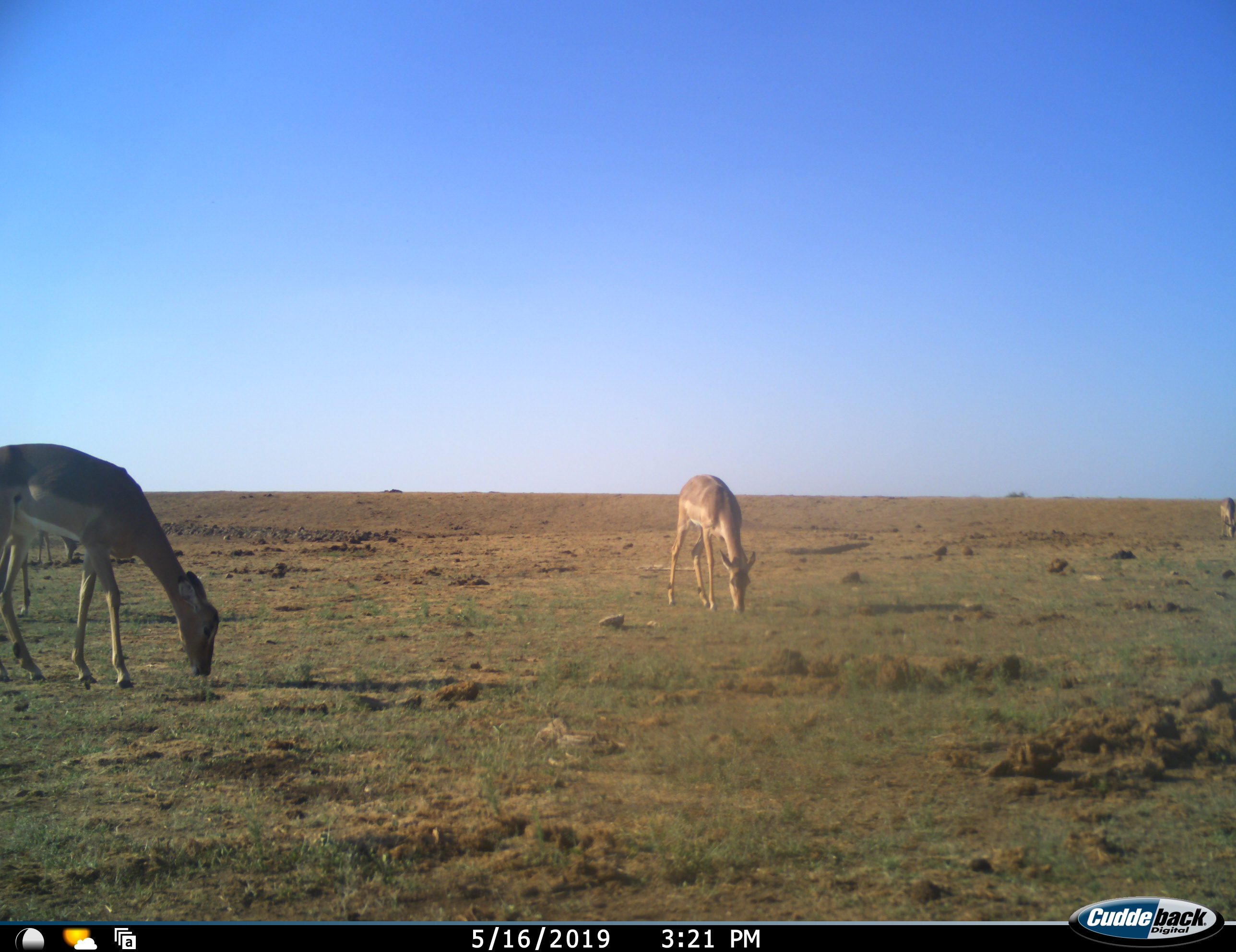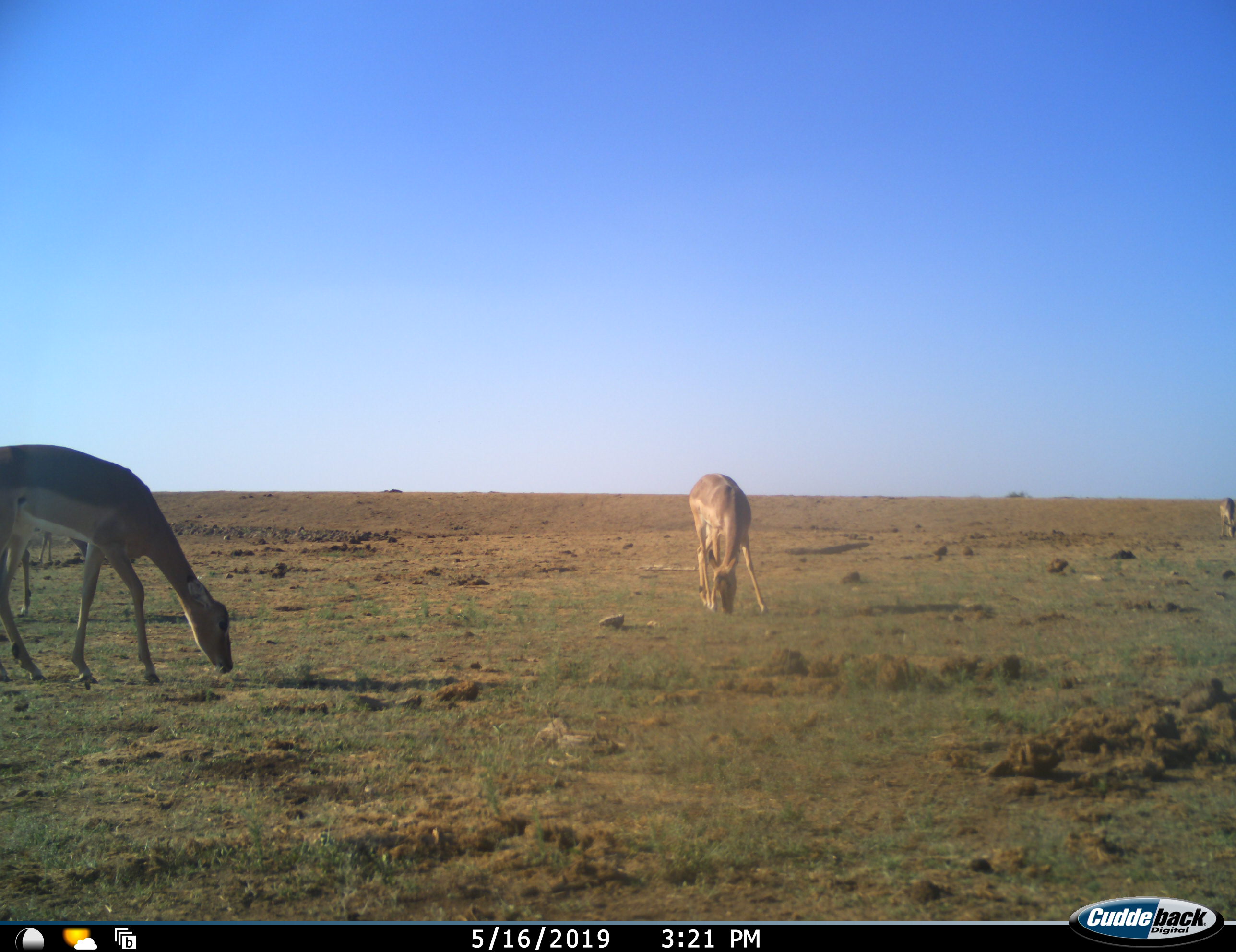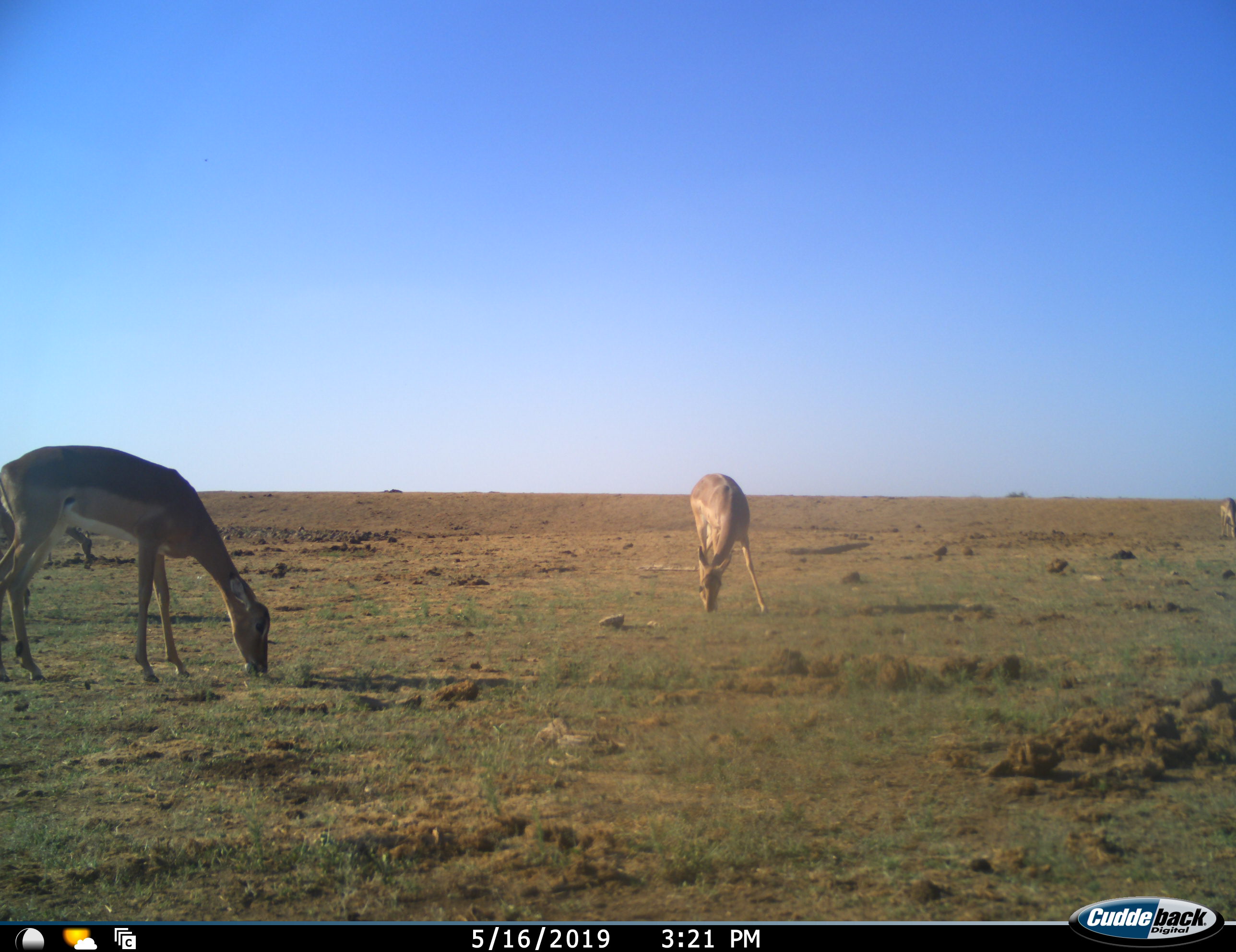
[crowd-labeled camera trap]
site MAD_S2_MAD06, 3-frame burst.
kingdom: Animalia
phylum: Chordata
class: Mammalia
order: Artiodactyla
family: Bovidae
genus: Aepyceros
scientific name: Aepyceros melampus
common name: impala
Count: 4.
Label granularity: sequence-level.